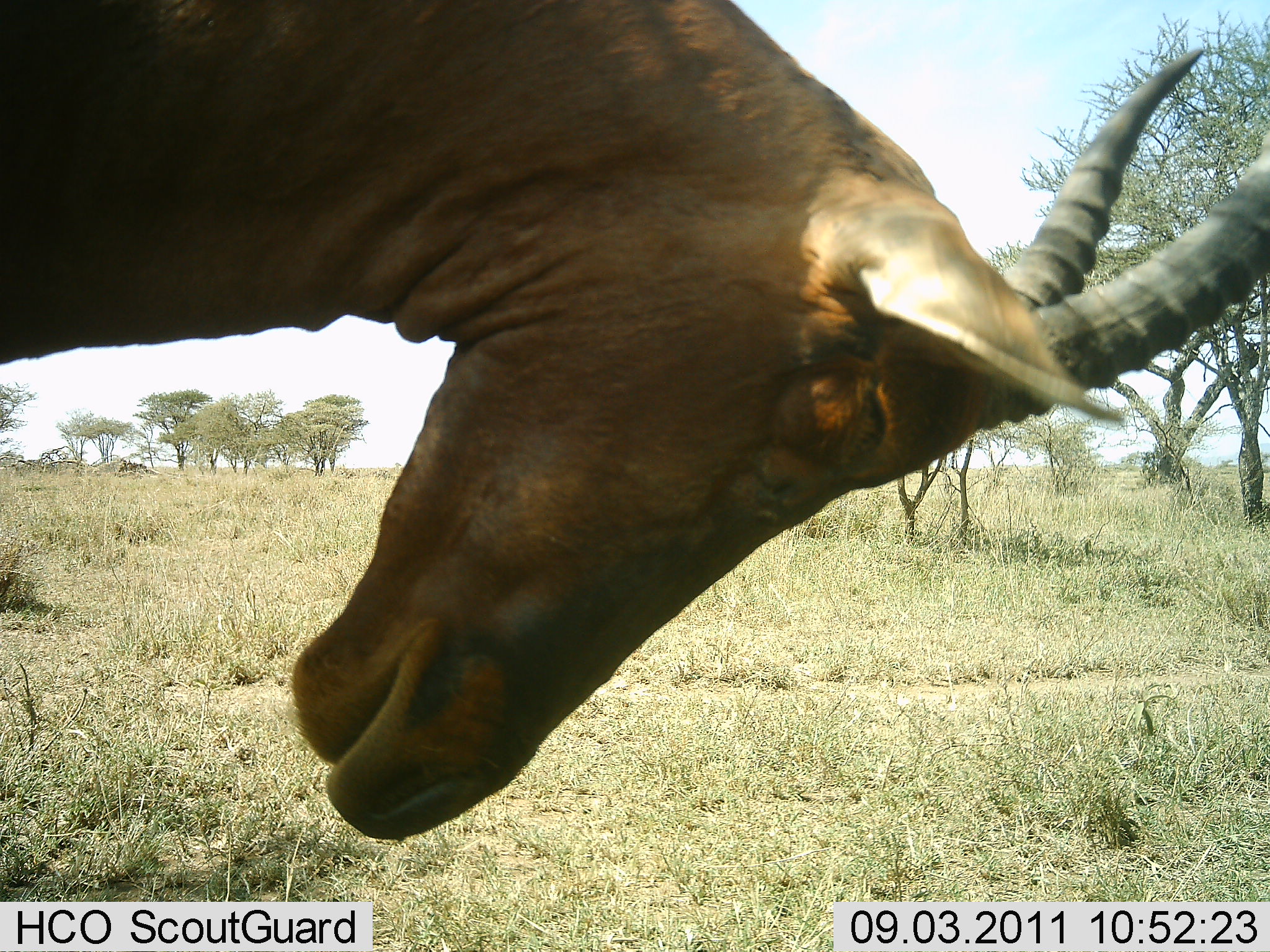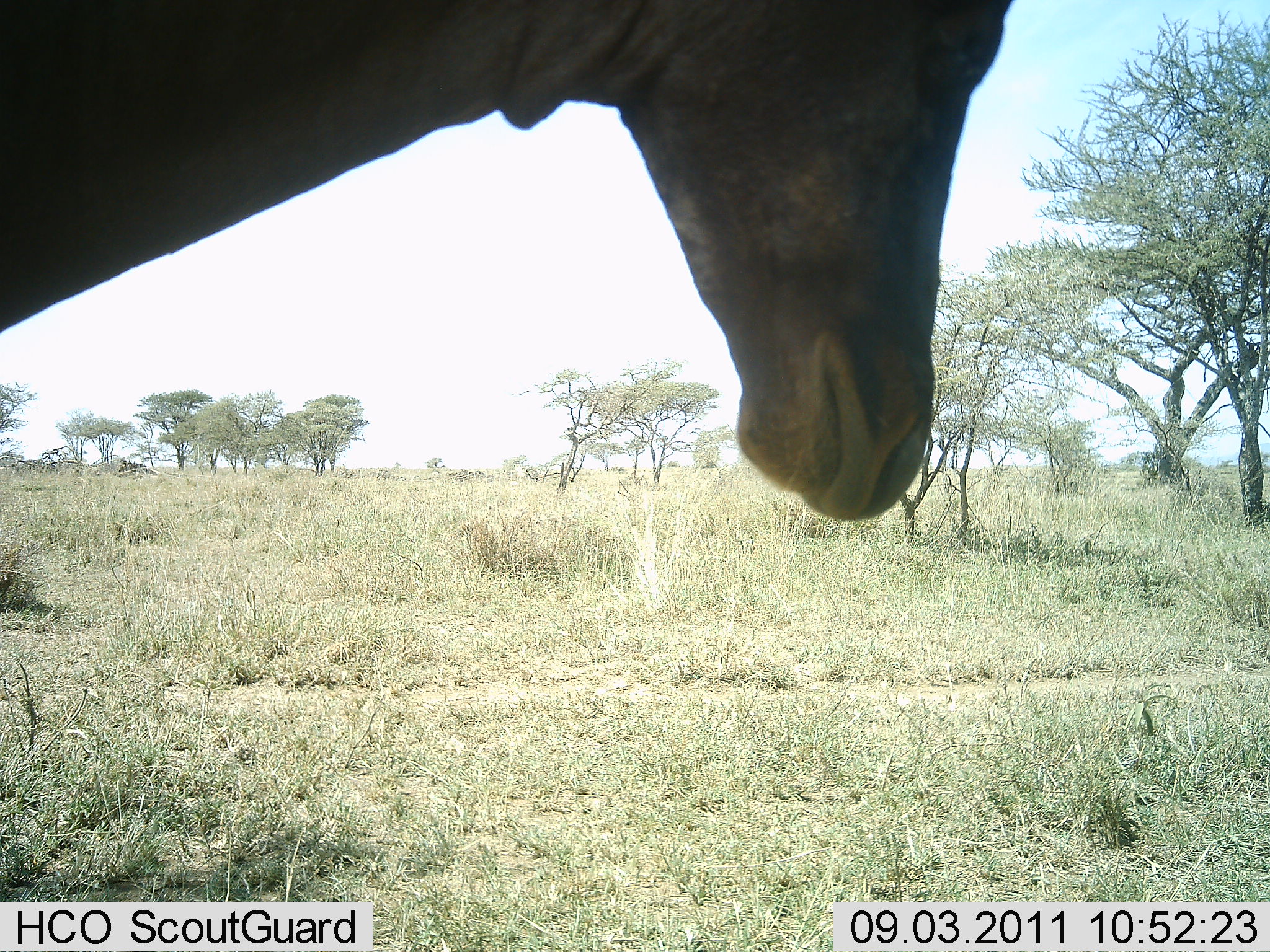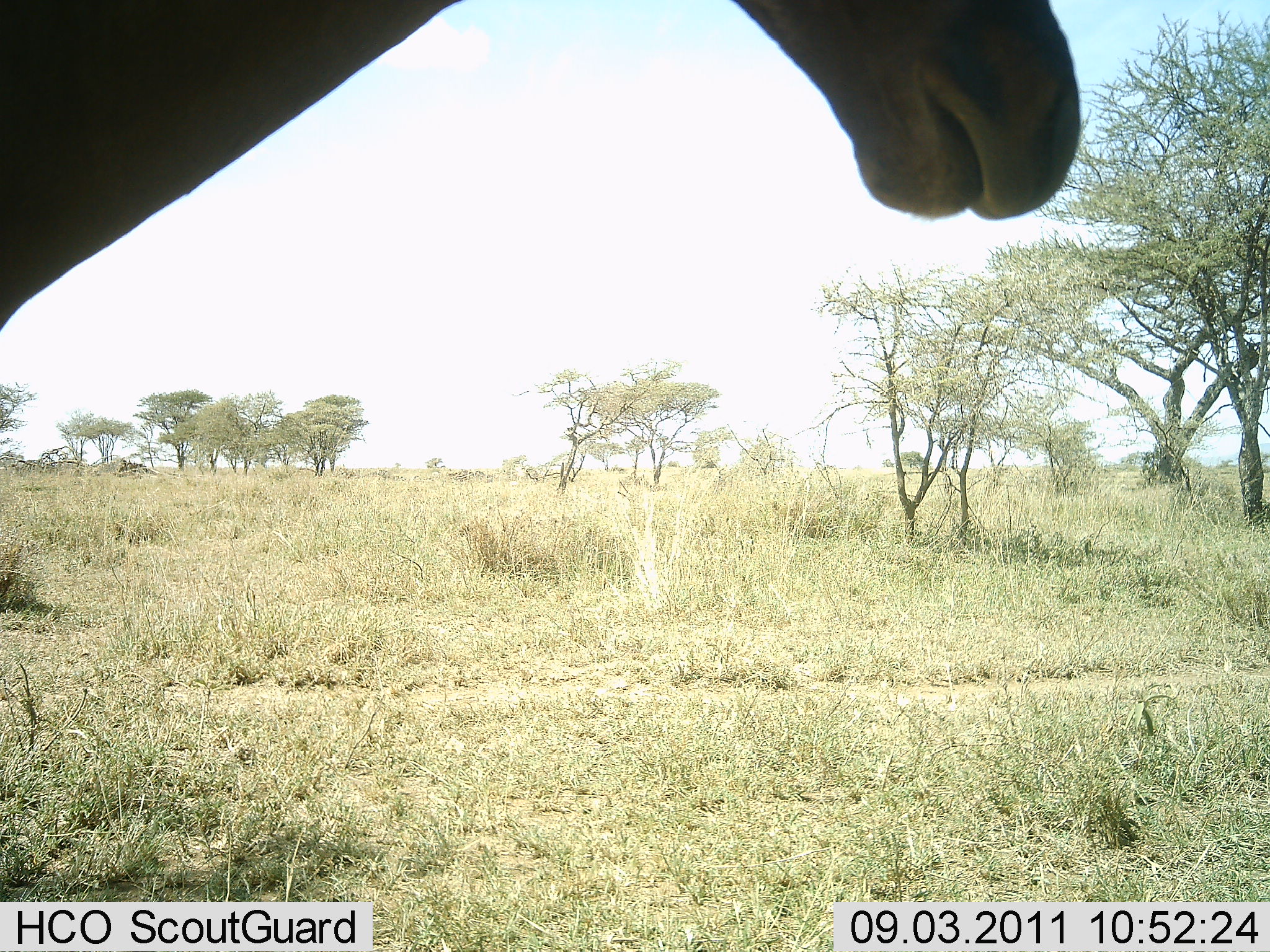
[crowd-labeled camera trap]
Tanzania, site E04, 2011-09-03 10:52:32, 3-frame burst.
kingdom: Animalia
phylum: Chordata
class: Mammalia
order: Artiodactyla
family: Bovidae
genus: Alcelaphus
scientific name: Alcelaphus buselaphus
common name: hartebeest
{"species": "hartebeest (Alcelaphus buselaphus)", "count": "1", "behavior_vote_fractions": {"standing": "85%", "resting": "0%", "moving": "8%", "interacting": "0%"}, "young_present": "0%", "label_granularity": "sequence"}